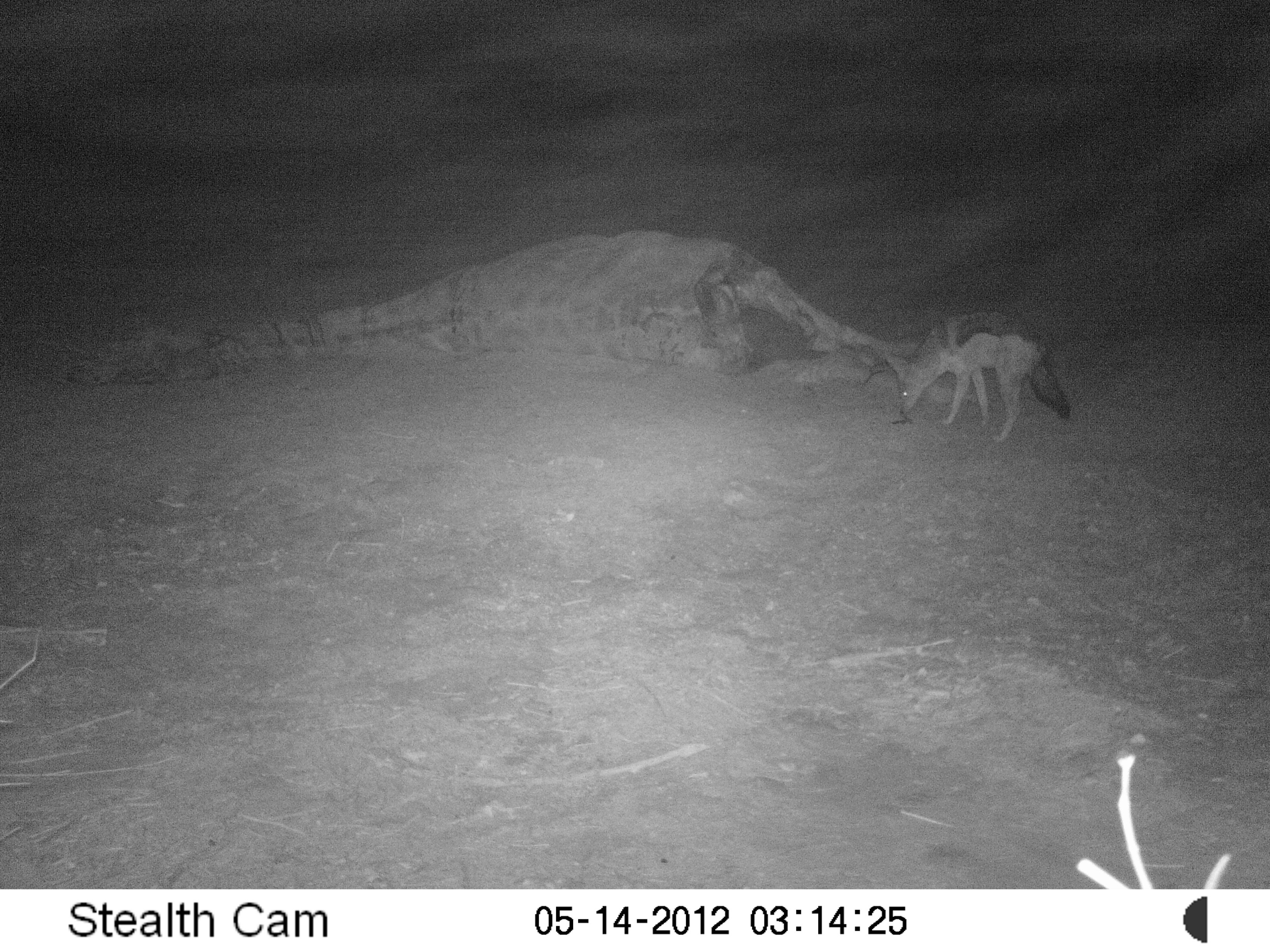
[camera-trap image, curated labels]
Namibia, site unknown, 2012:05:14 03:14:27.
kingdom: Animalia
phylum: Chordata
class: Mammalia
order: Carnivora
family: Canidae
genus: Lupulella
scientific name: Lupulella mesomelas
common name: black-backed jackal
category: canis mesomelas